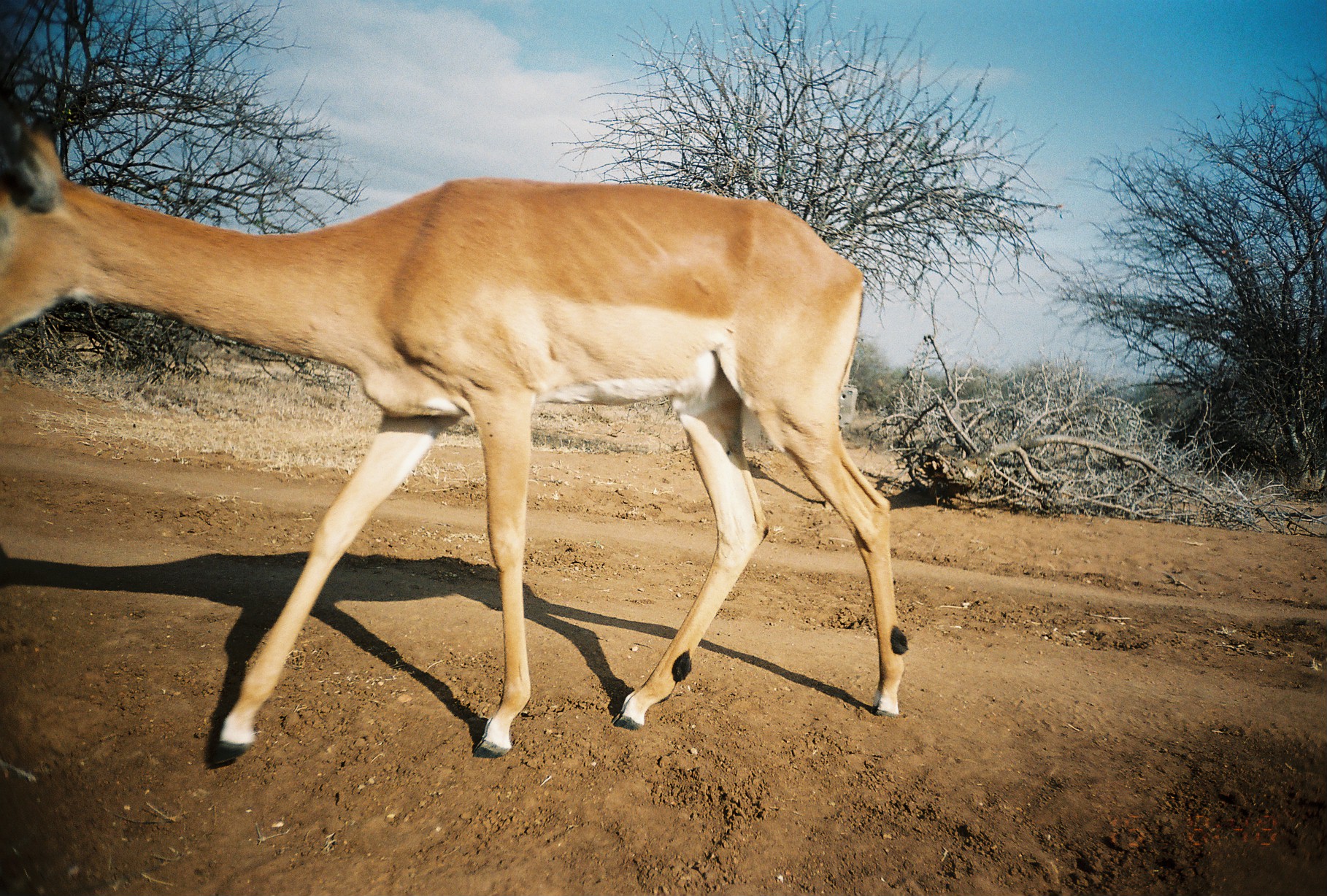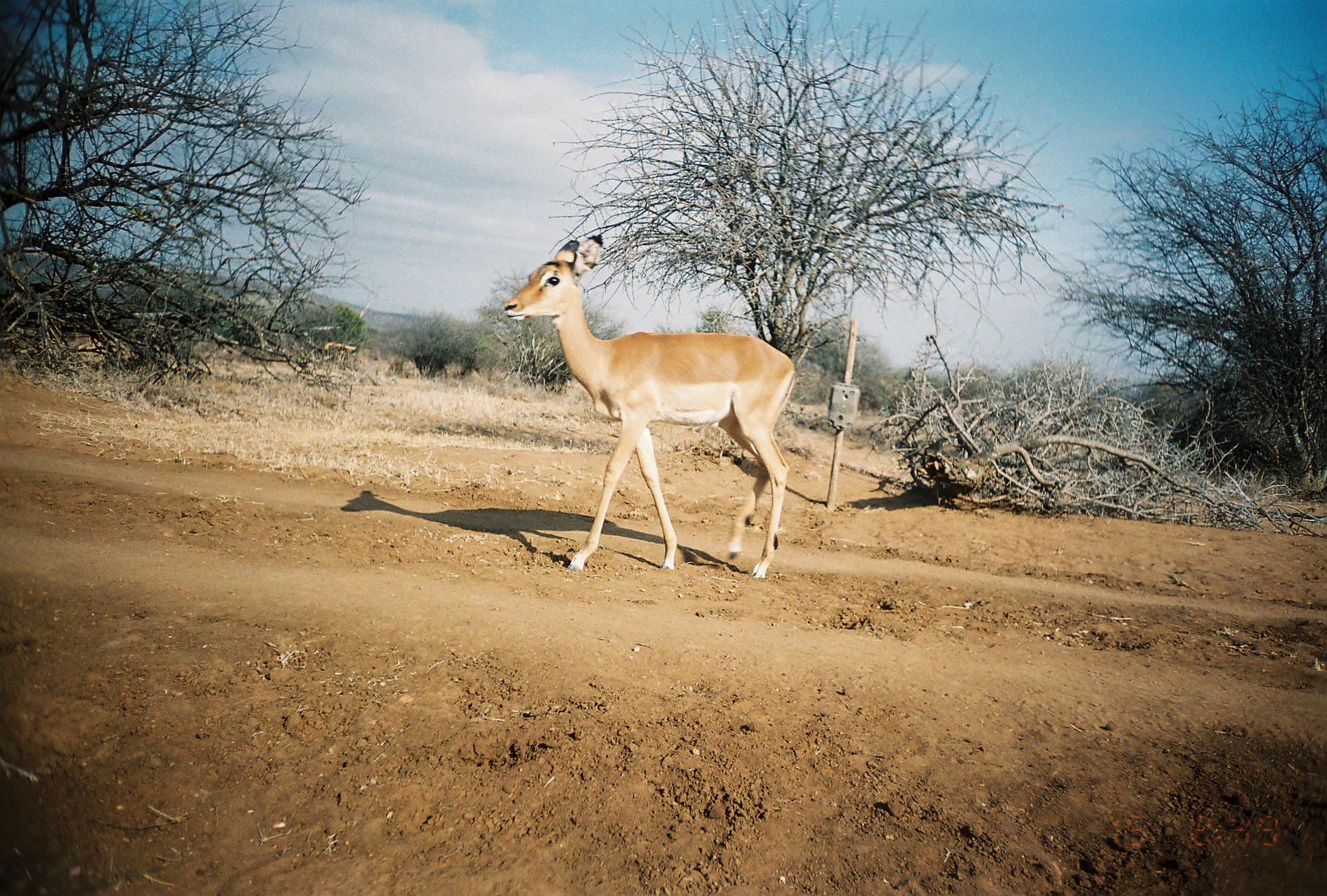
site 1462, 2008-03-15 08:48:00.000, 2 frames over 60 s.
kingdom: Animalia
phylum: Chordata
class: Mammalia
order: Artiodactyla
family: Bovidae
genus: Aepyceros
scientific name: Aepyceros melampus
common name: impala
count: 1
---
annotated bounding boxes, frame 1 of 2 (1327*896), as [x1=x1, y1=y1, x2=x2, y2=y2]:
aepyceros melampus: [x1=0, y1=118, x2=909, y2=769]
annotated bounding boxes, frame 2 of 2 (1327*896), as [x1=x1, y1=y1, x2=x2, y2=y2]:
aepyceros melampus: [x1=500, y1=230, x2=796, y2=579]